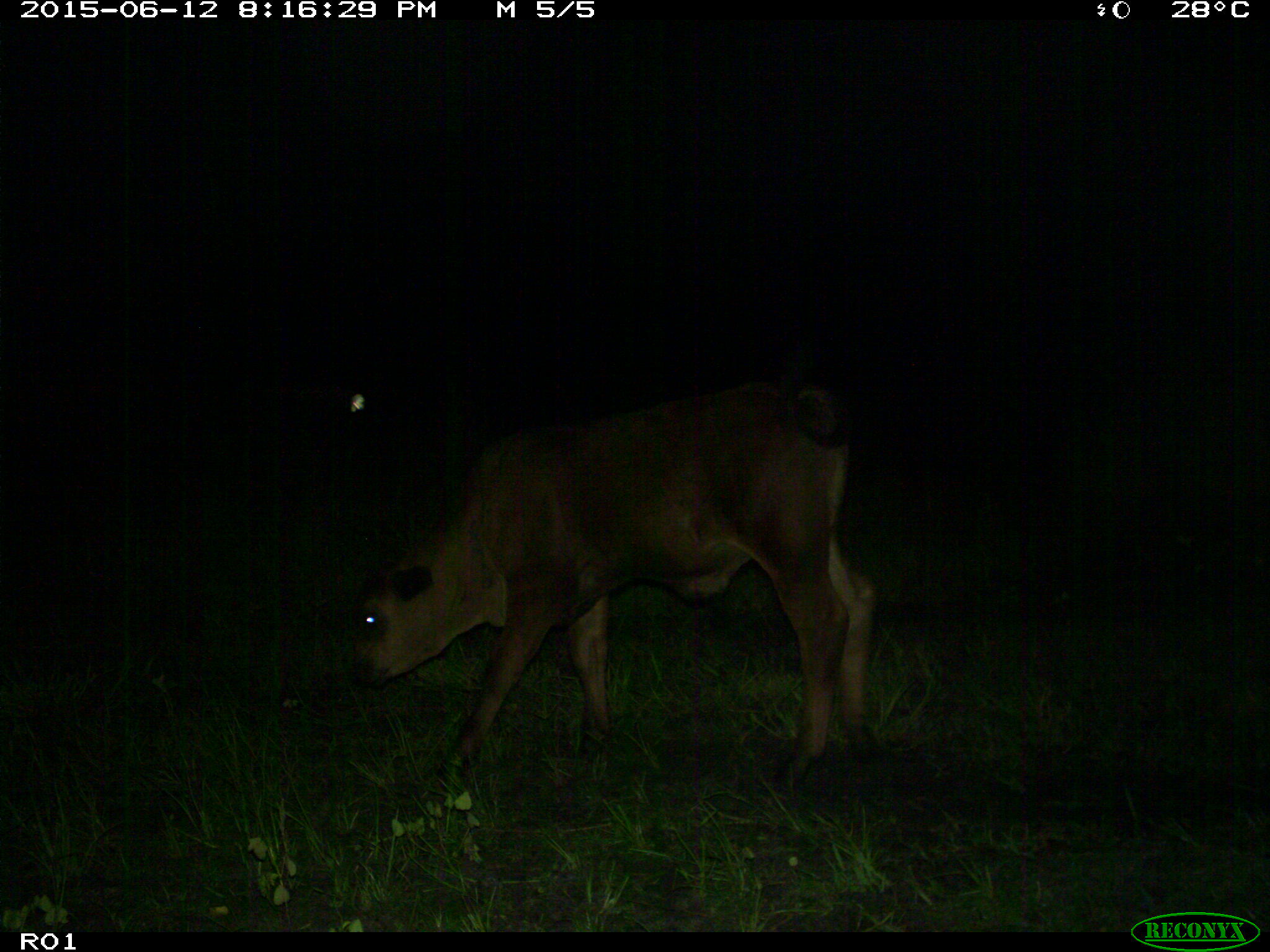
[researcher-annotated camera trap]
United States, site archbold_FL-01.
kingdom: Animalia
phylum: Chordata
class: Mammalia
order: Artiodactyla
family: Bovidae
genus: Bos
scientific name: Bos taurus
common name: domestic cow